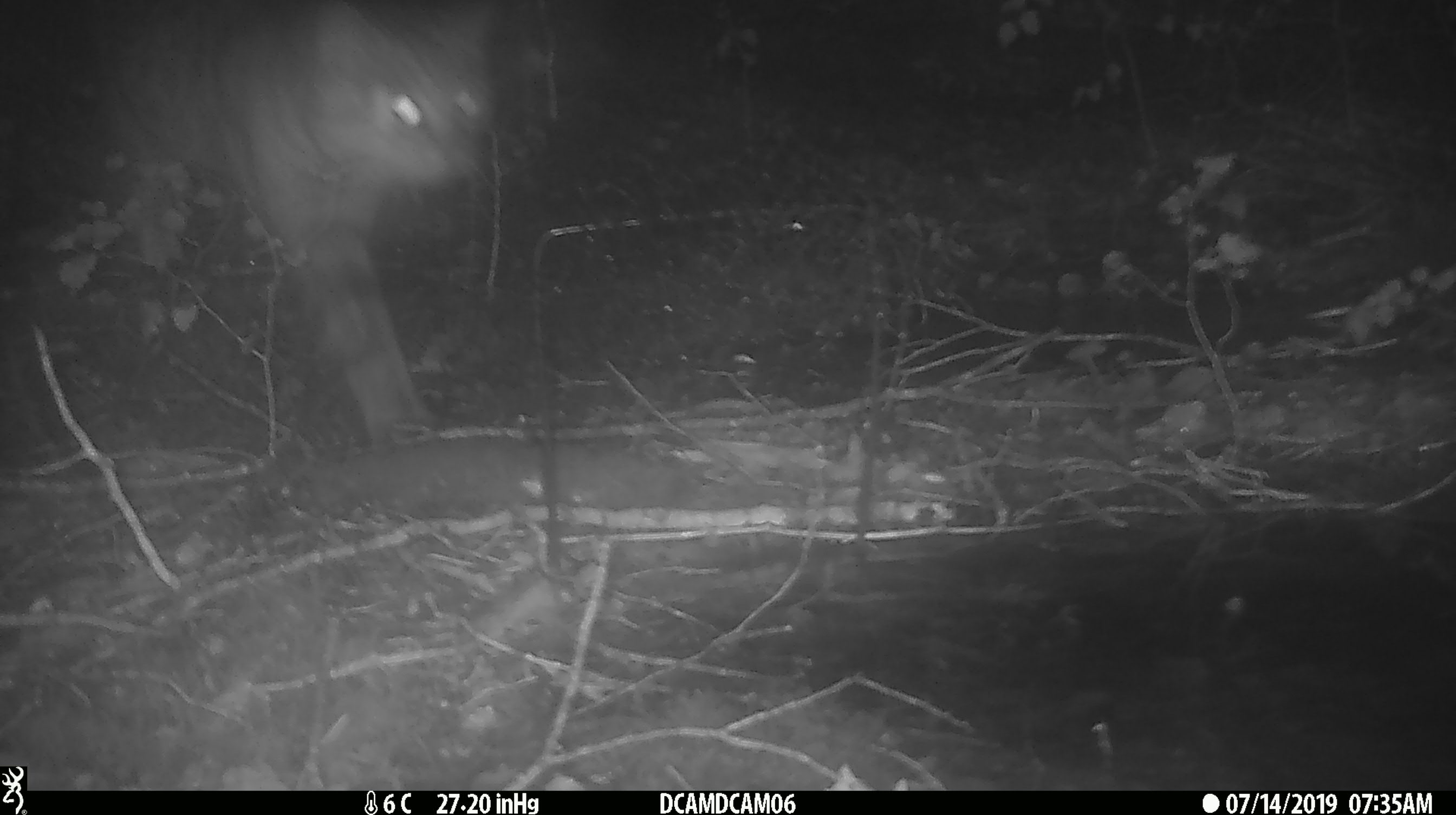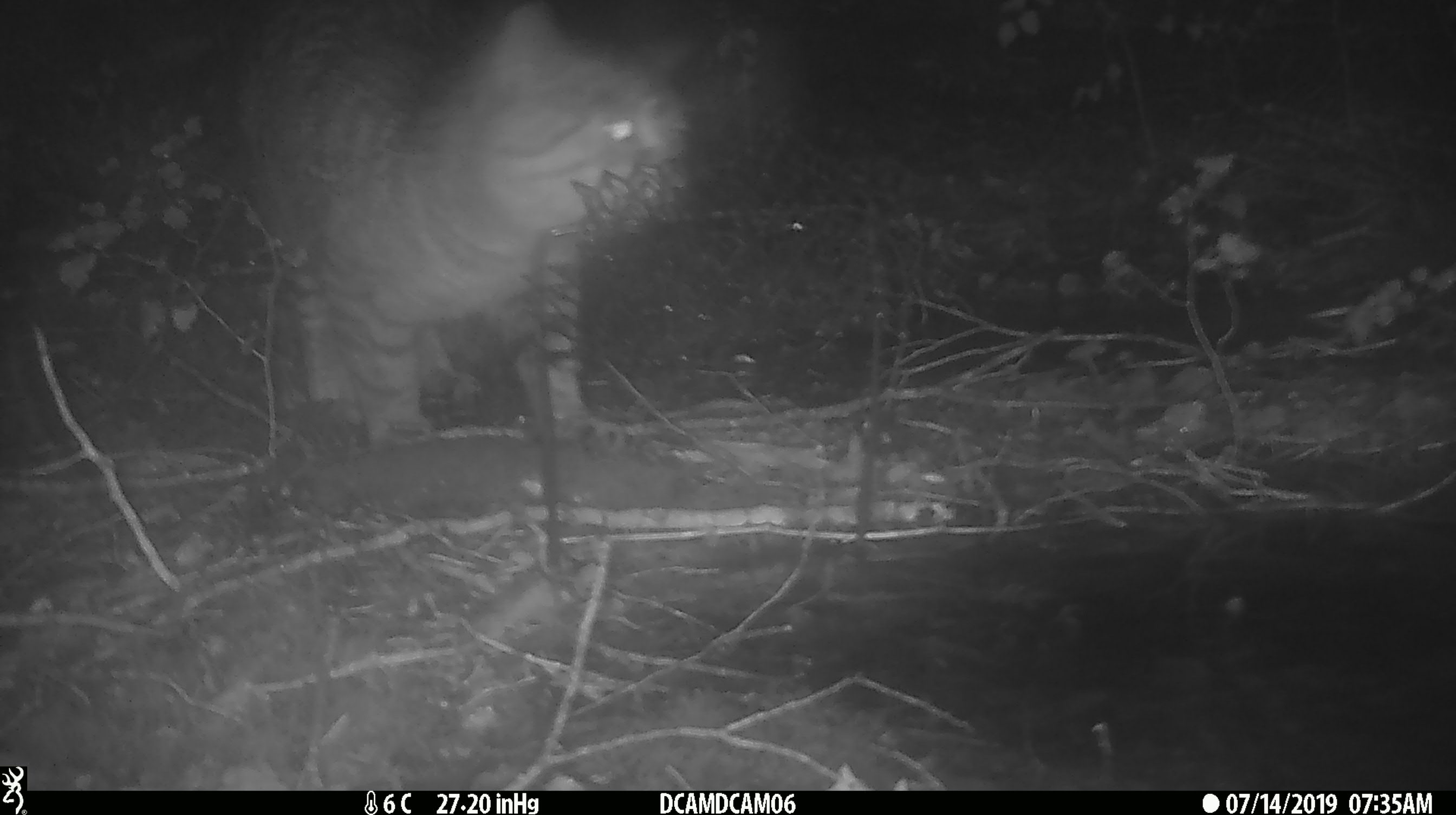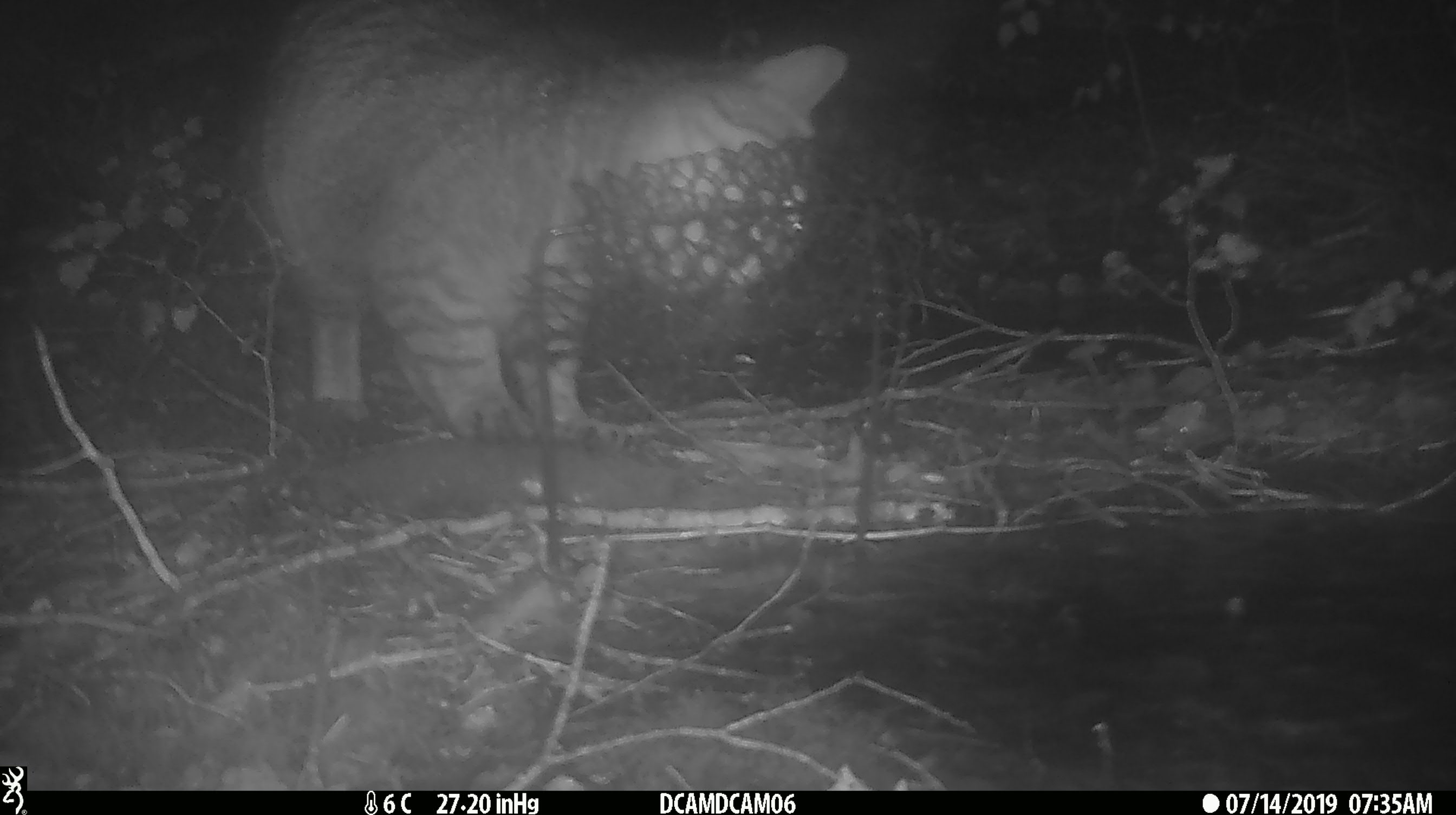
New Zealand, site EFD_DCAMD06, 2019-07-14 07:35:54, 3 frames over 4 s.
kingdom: Animalia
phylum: Chordata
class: Mammalia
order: Carnivora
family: Felidae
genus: Felis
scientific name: Felis catus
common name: domestic cat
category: cat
Cat (domestic cat) (Felis catus).